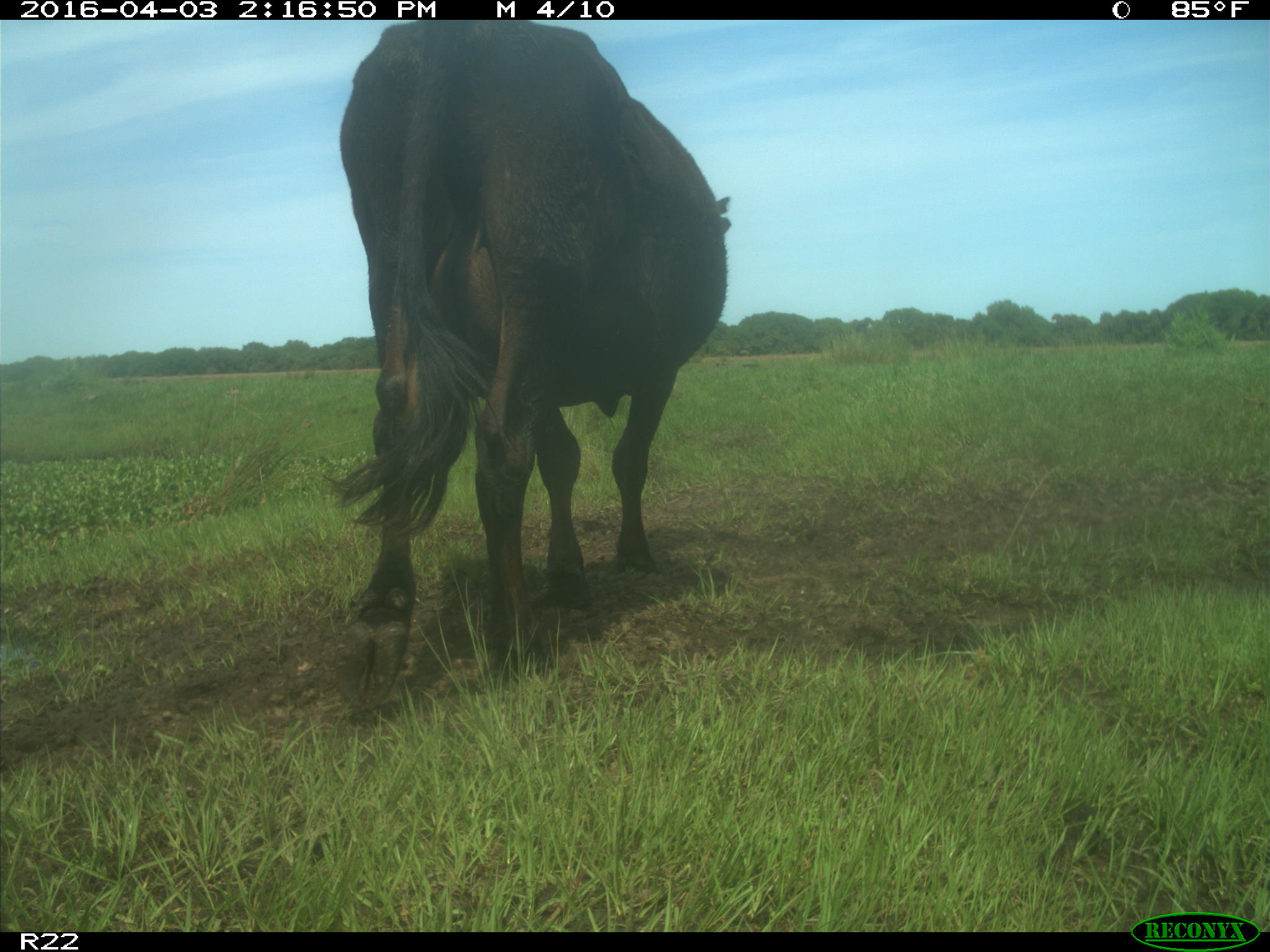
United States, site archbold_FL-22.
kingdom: Animalia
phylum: Chordata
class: Mammalia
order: Artiodactyla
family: Bovidae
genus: Bos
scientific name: Bos taurus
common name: domestic cow